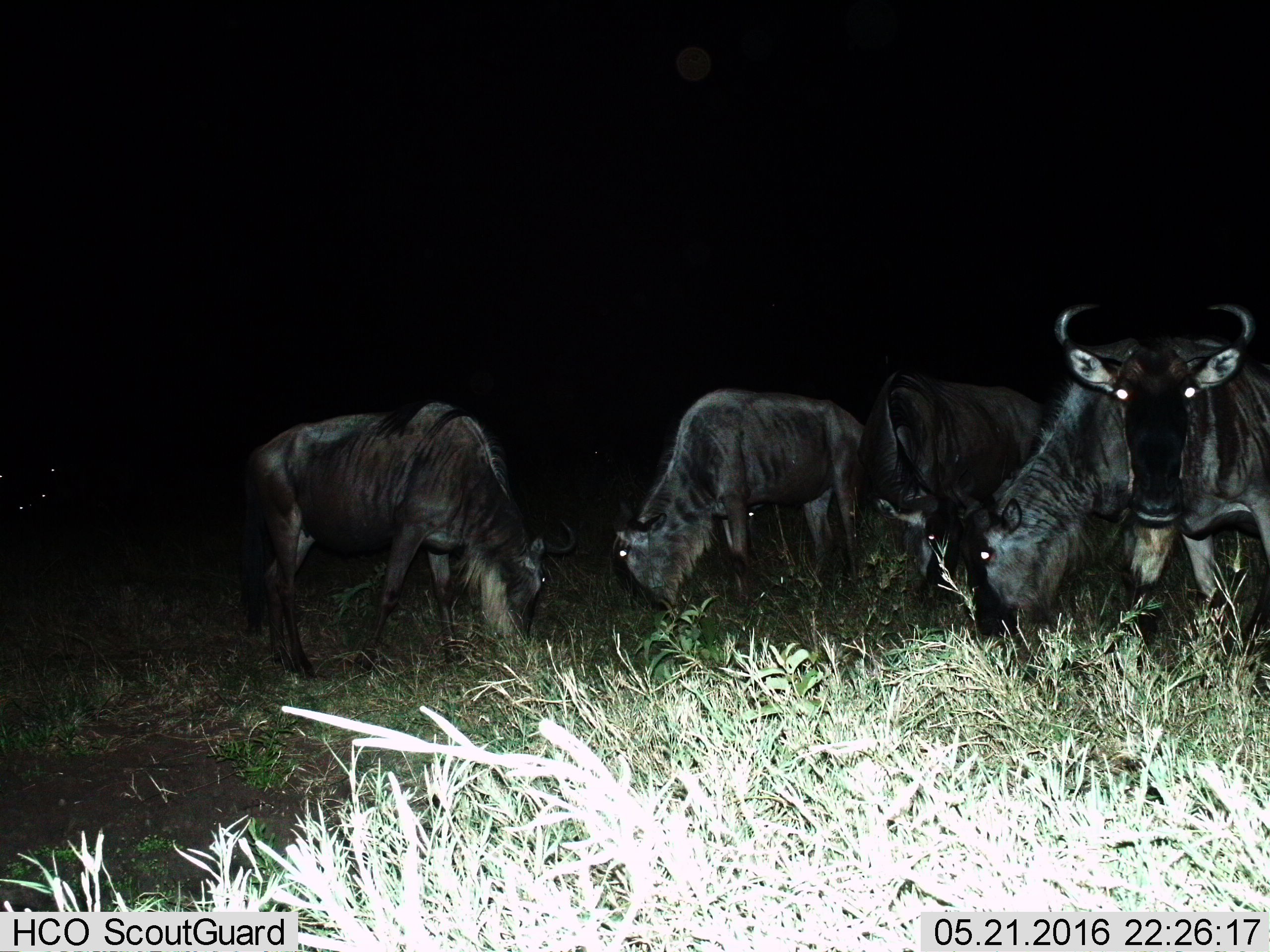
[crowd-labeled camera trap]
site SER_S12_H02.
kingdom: Animalia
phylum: Chordata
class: Mammalia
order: Artiodactyla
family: Bovidae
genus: Connochaetes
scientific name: Connochaetes taurinus taurinus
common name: blue wildebeest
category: wildebeestblue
Wildebeestblue (blue wildebeest) (Connochaetes taurinus taurinus), count 5. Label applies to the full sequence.